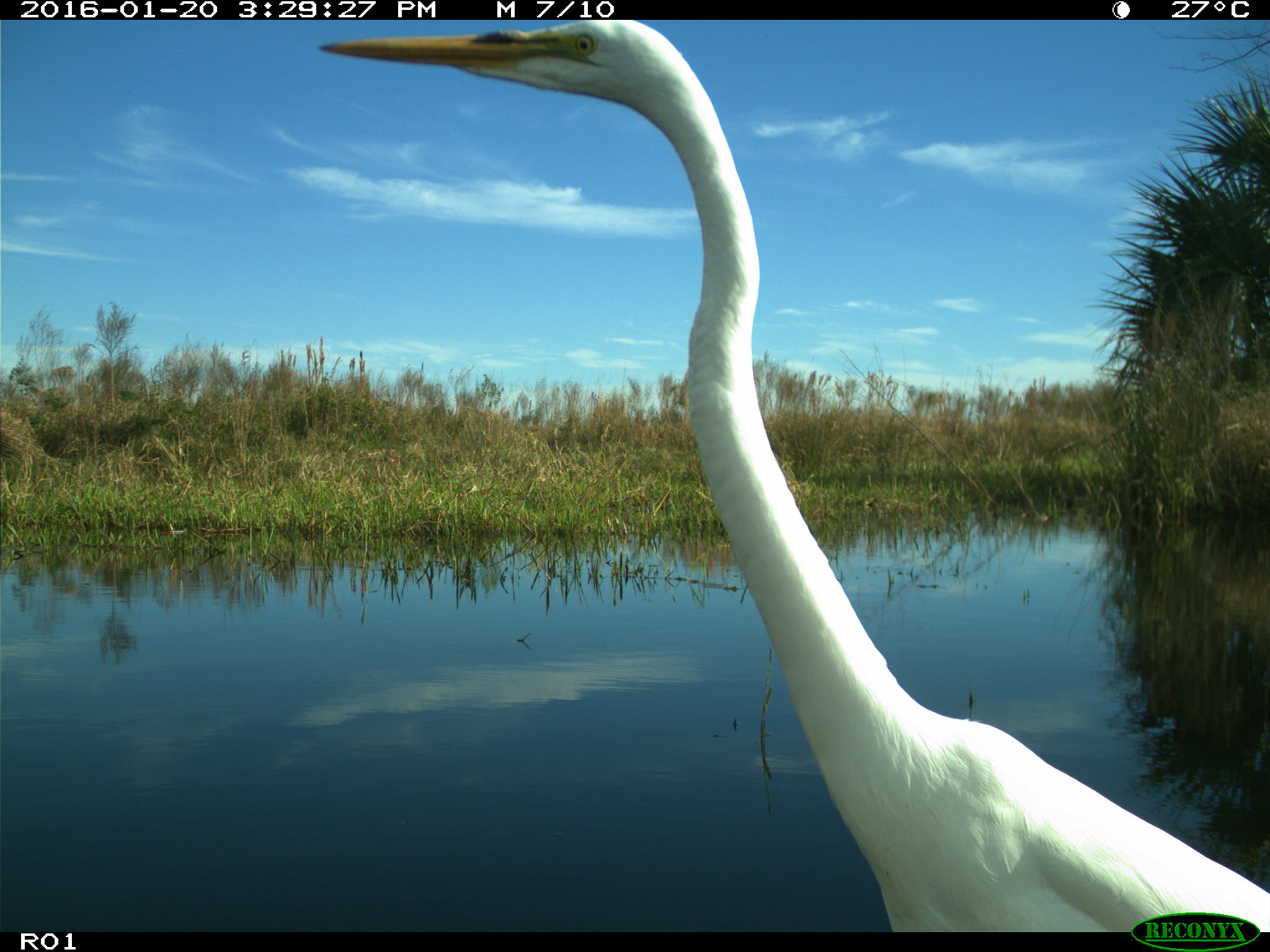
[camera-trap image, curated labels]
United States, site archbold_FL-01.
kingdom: Animalia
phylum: Chordata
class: Aves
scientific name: Aves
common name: birds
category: unidentified bird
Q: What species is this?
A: Unidentified bird (birds) (Aves).